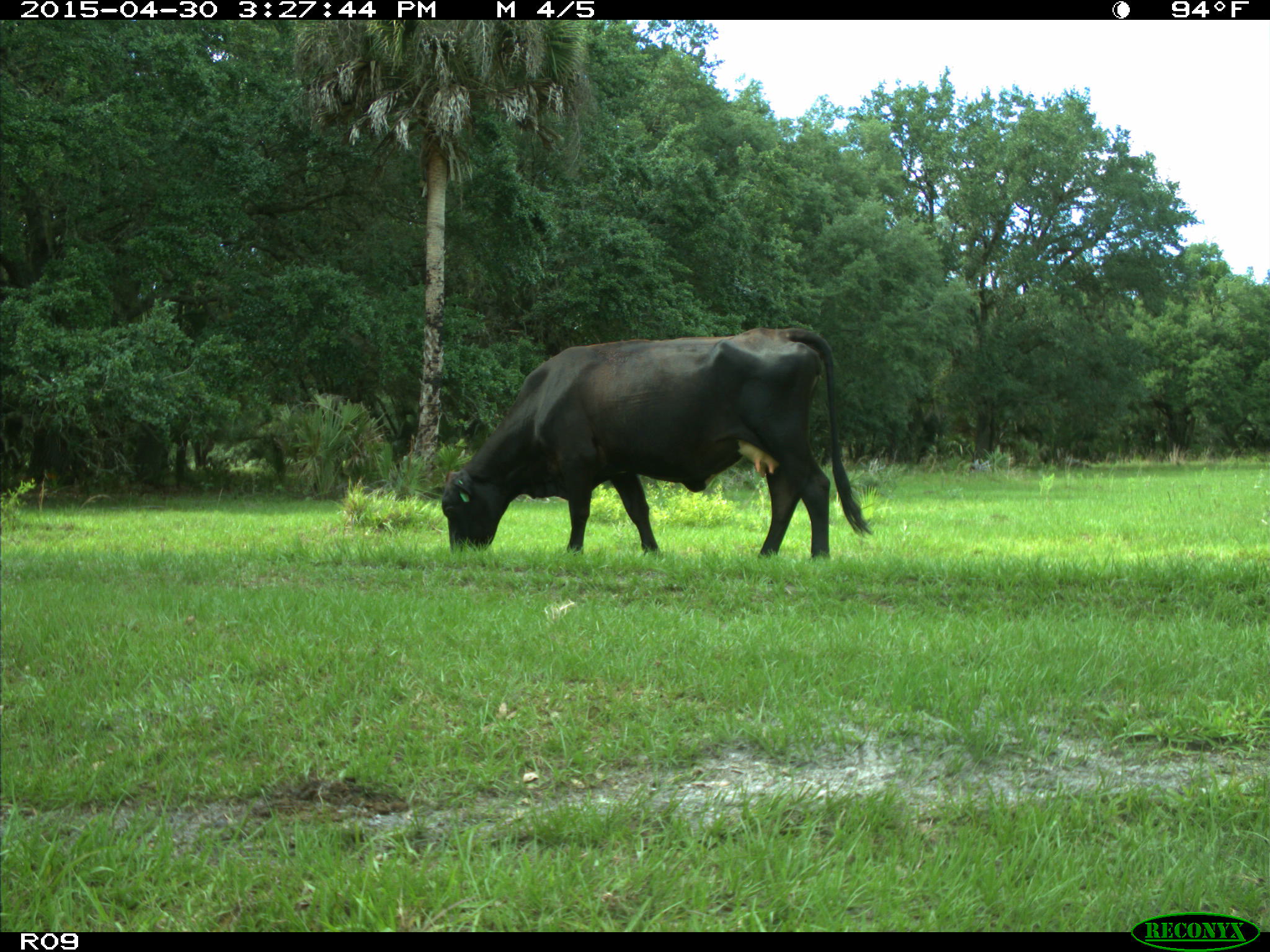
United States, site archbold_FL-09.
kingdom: Animalia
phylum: Chordata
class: Mammalia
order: Artiodactyla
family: Bovidae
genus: Bos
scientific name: Bos taurus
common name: domestic cow